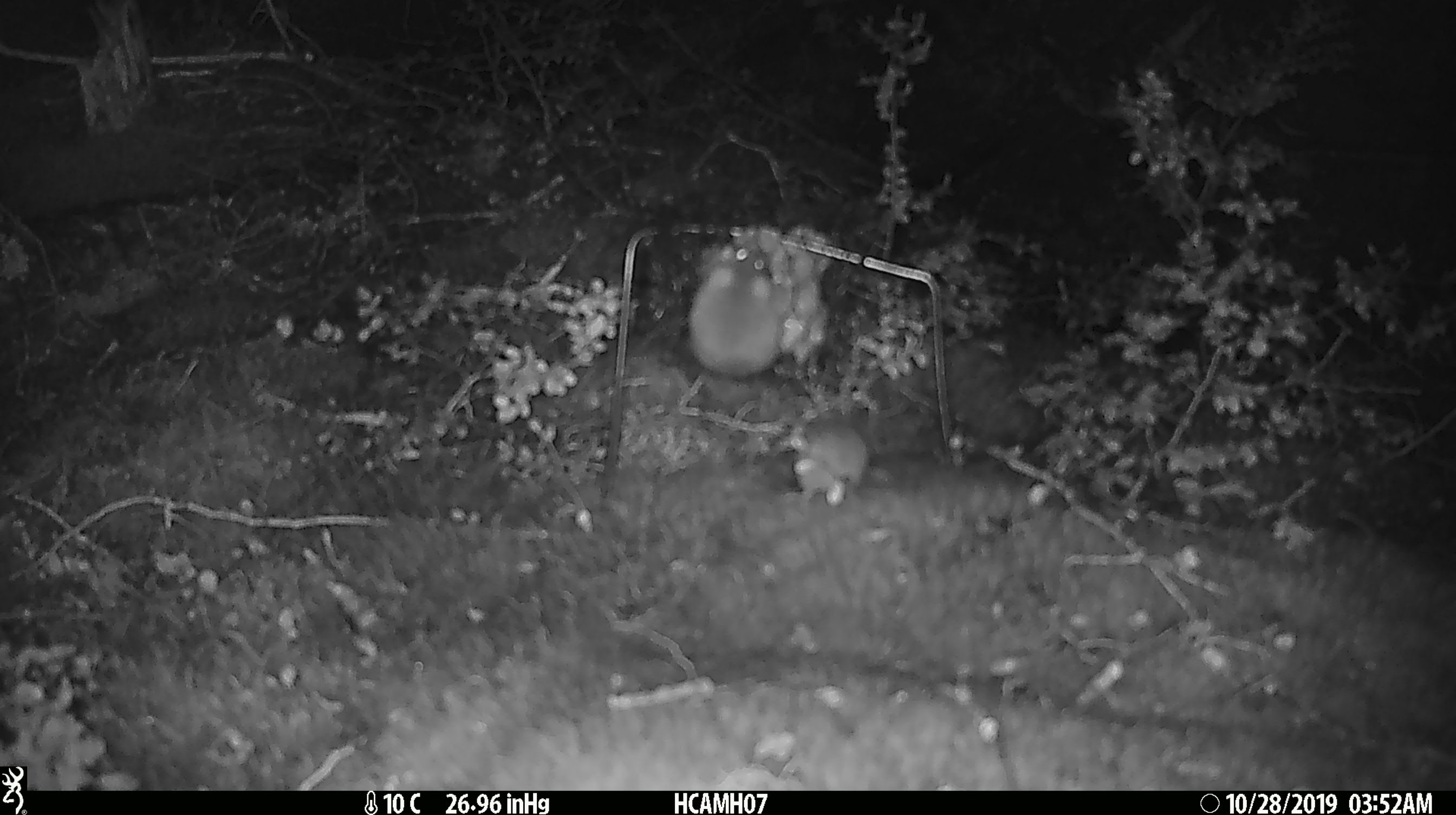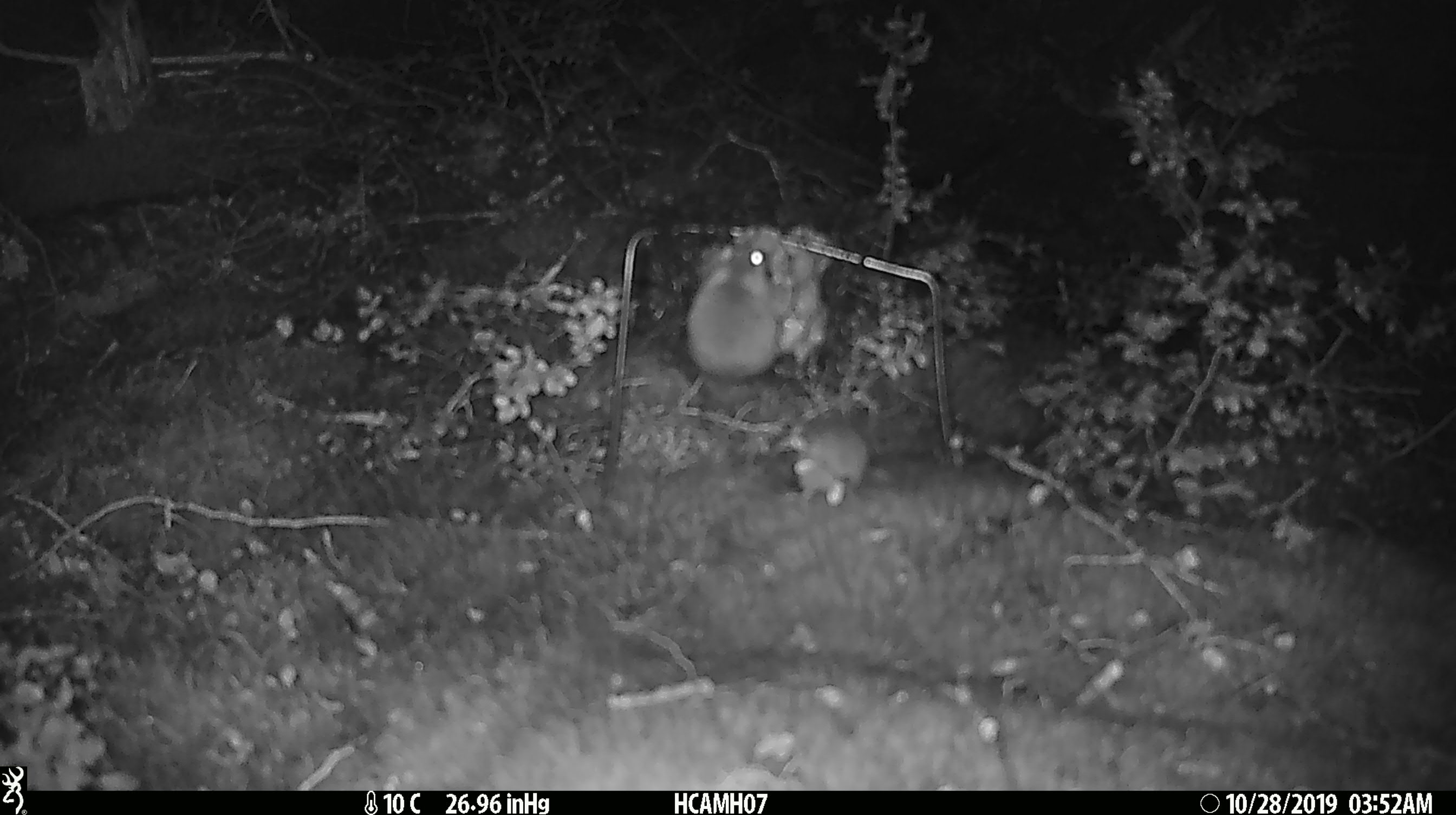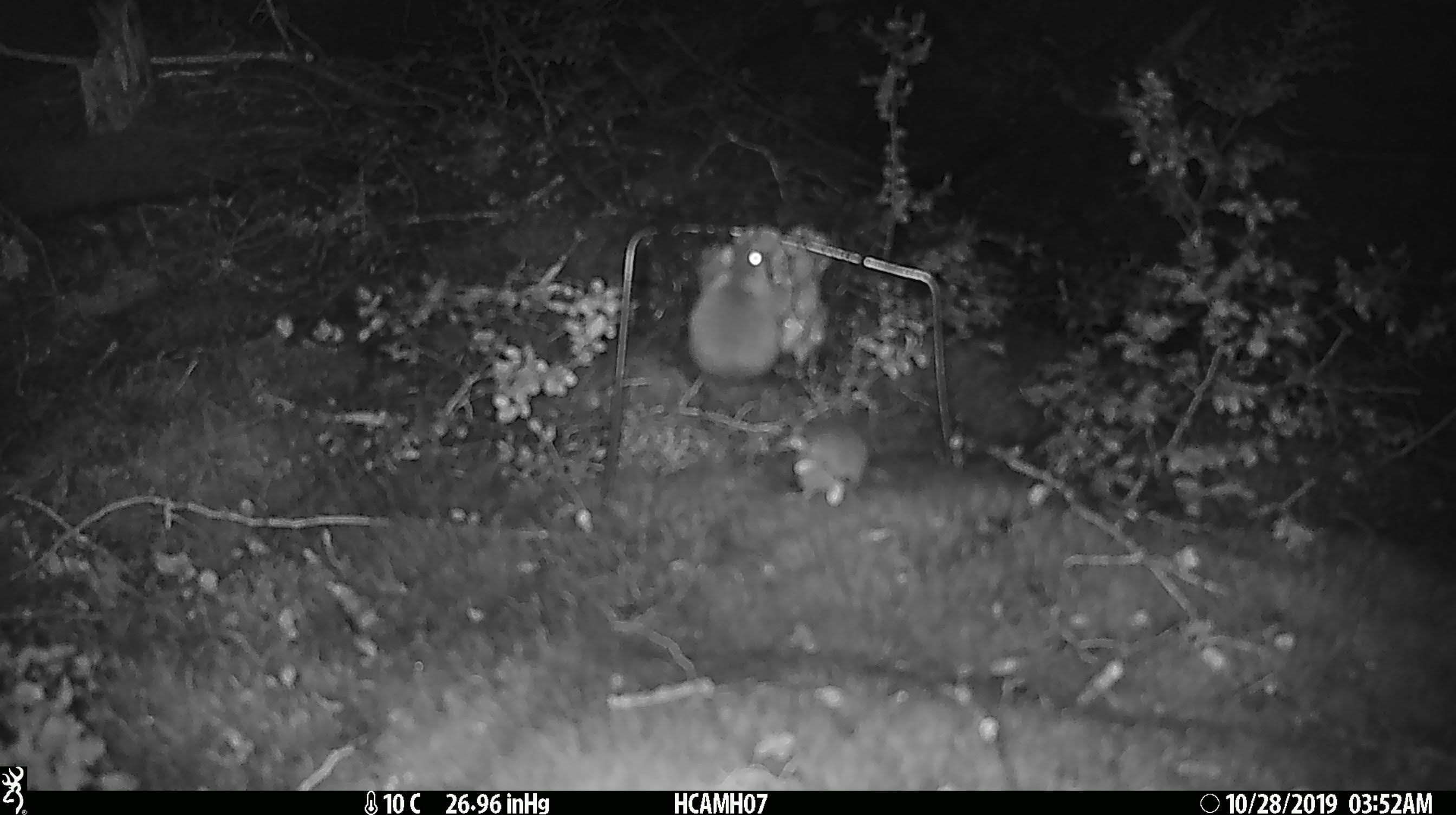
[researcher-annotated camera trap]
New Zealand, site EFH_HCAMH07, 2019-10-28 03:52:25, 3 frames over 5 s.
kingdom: Animalia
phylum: Chordata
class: Mammalia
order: Rodentia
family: Muridae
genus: Mus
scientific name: Mus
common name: mouse